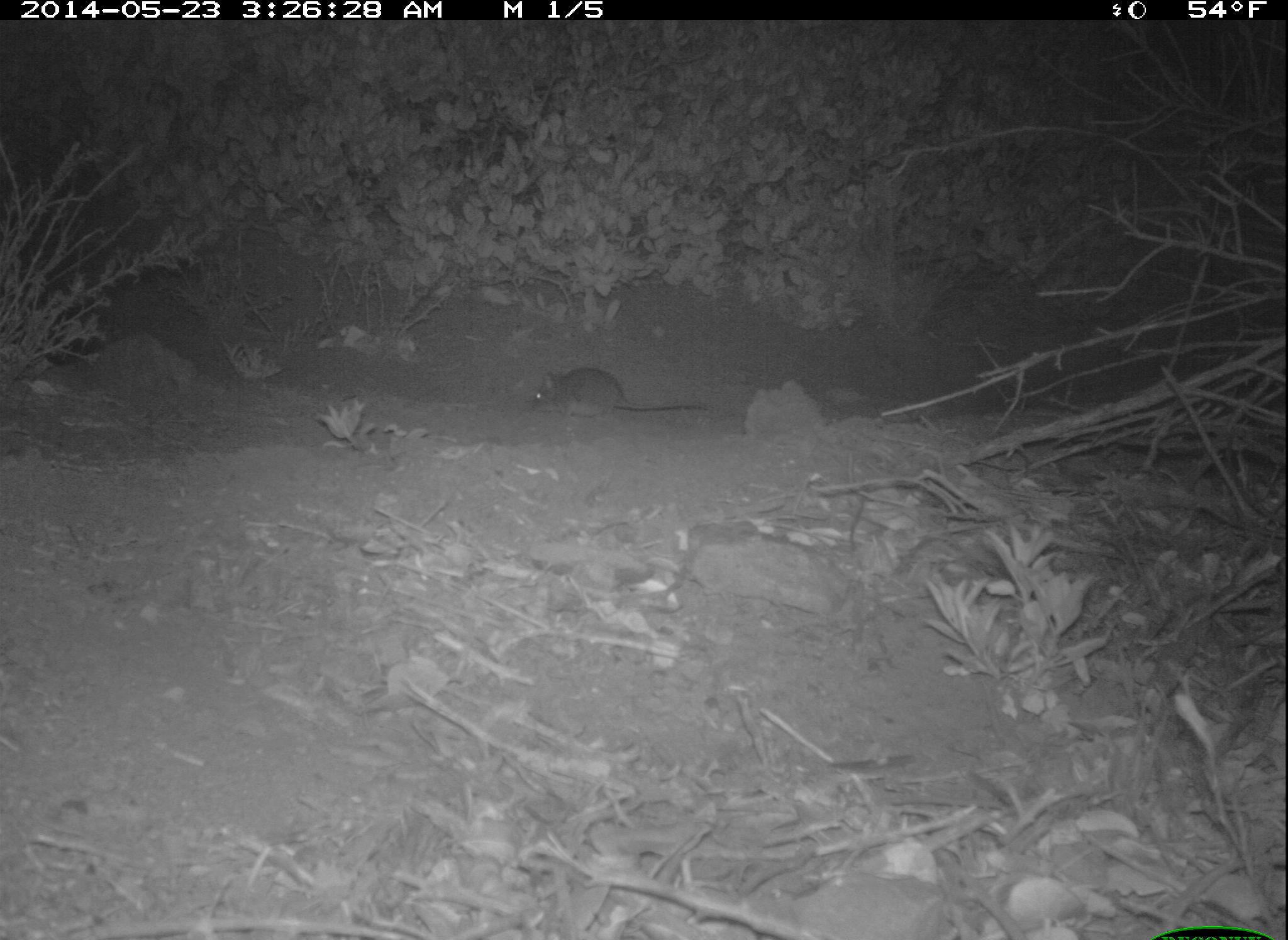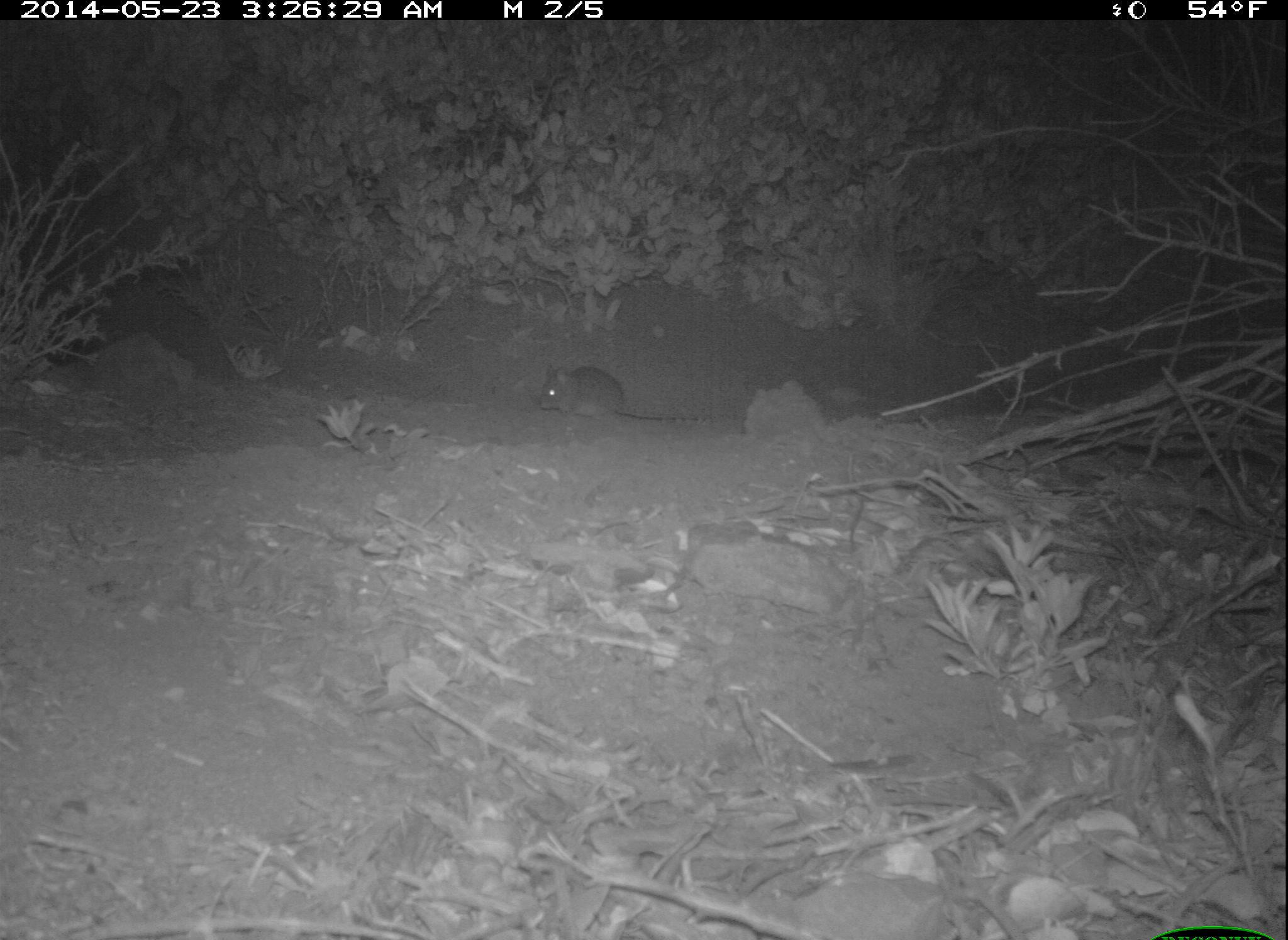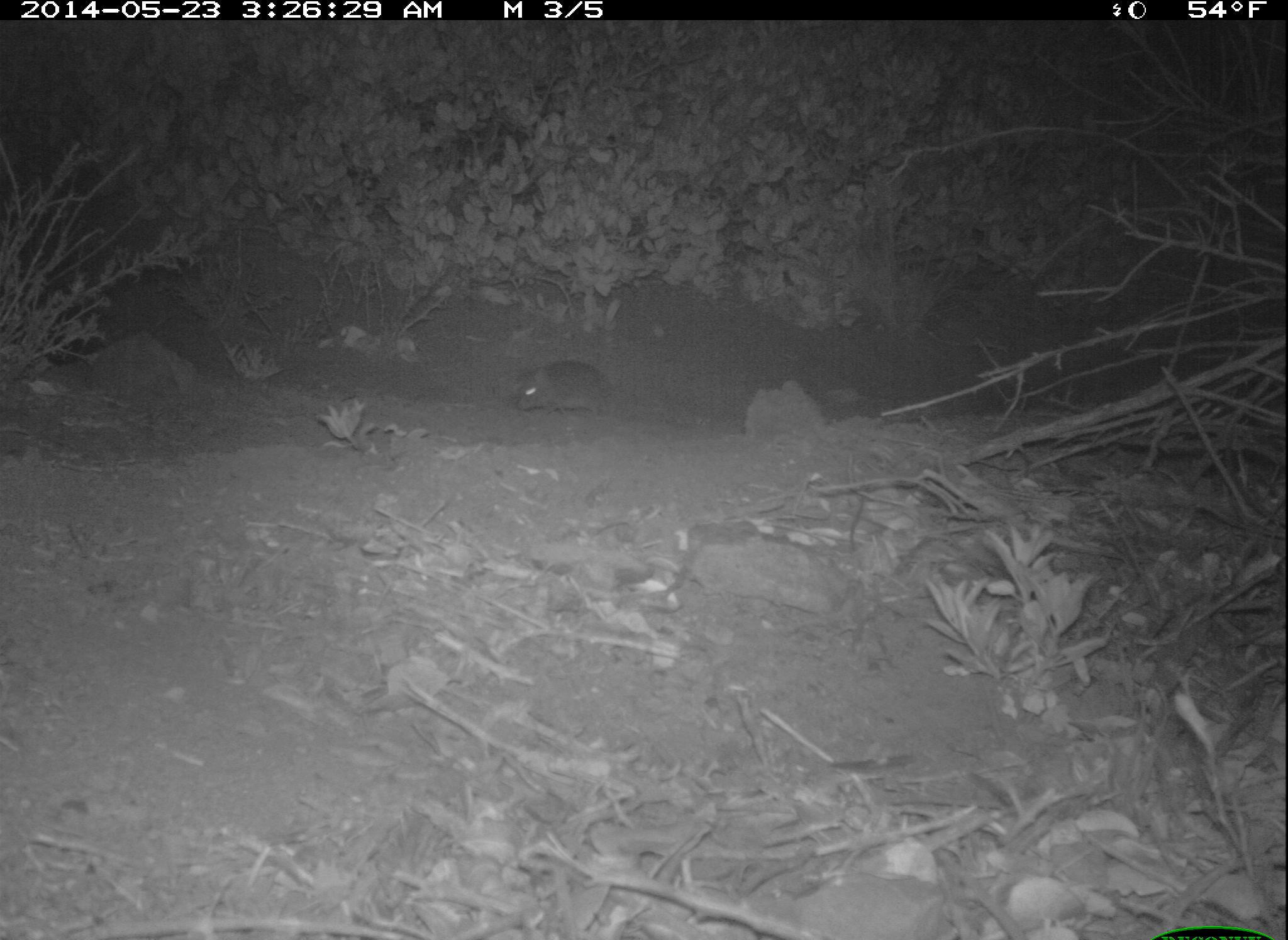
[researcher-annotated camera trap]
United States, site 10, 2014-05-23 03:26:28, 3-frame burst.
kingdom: Animalia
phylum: Chordata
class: Mammalia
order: Rodentia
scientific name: Rodentia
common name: rodent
Rodent (Rodentia).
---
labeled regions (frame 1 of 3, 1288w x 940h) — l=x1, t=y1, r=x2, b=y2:
rodent: l=531, t=366, r=712, b=425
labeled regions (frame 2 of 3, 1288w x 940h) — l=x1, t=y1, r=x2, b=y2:
rodent: l=538, t=364, r=704, b=422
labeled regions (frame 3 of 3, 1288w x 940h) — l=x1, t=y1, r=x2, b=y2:
rodent: l=516, t=360, r=674, b=423